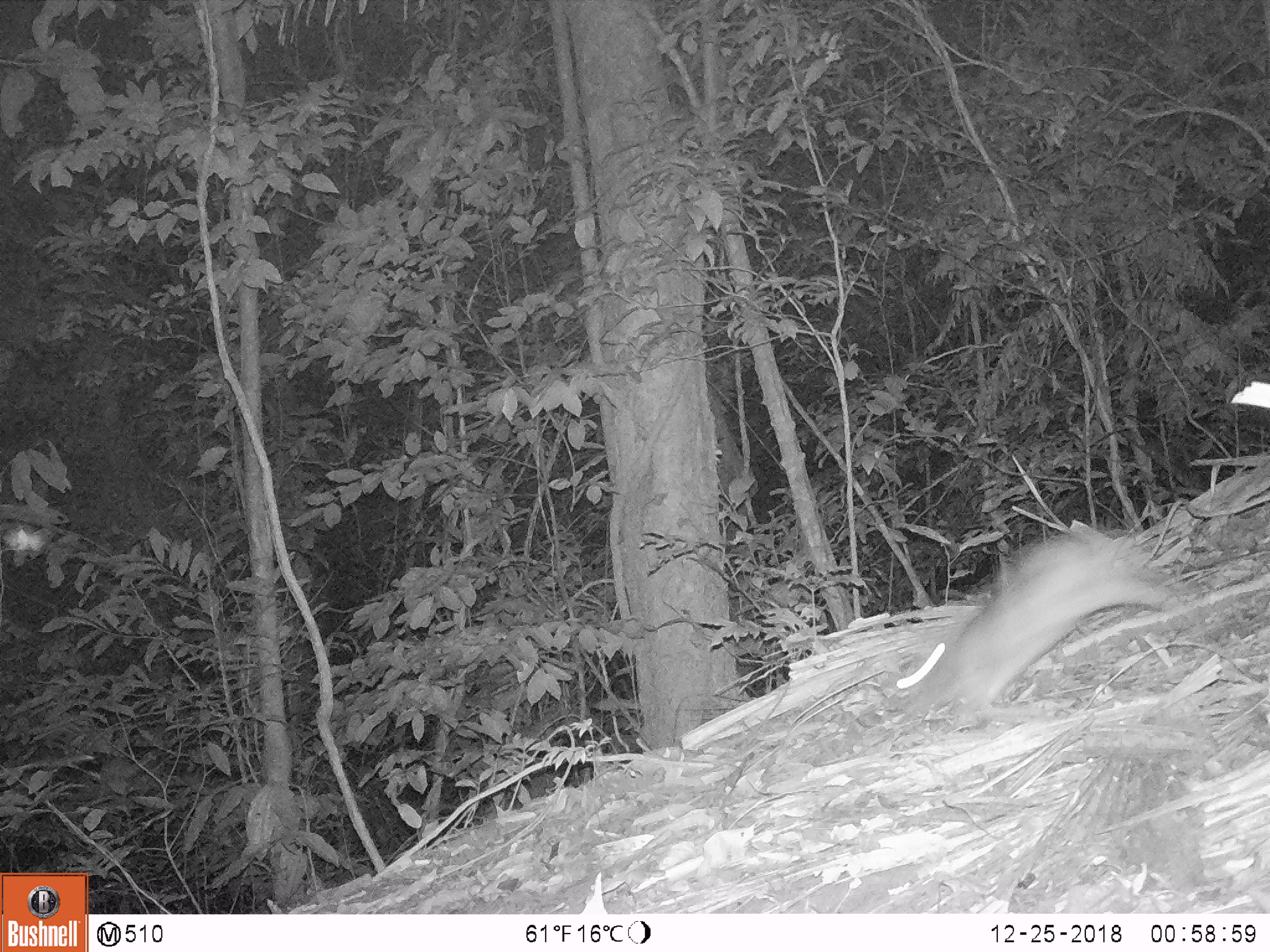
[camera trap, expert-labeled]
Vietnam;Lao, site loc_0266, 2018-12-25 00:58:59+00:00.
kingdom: Animalia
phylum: Chordata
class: Mammalia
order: Lagomorpha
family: Leporidae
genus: Nesolagus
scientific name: Nesolagus timminsi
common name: annamite striped rabbit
Annamite striped rabbit (Nesolagus timminsi). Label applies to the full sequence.